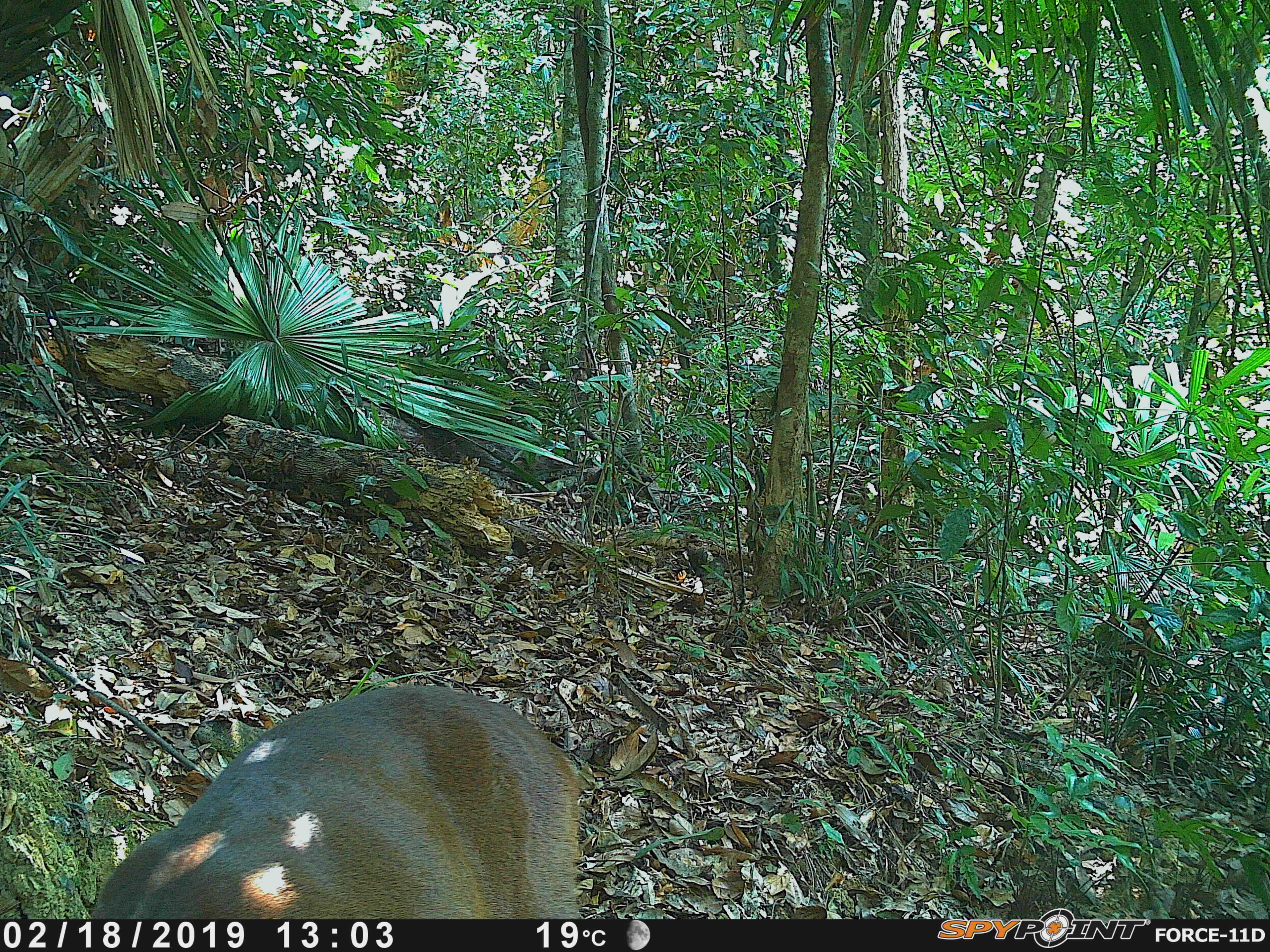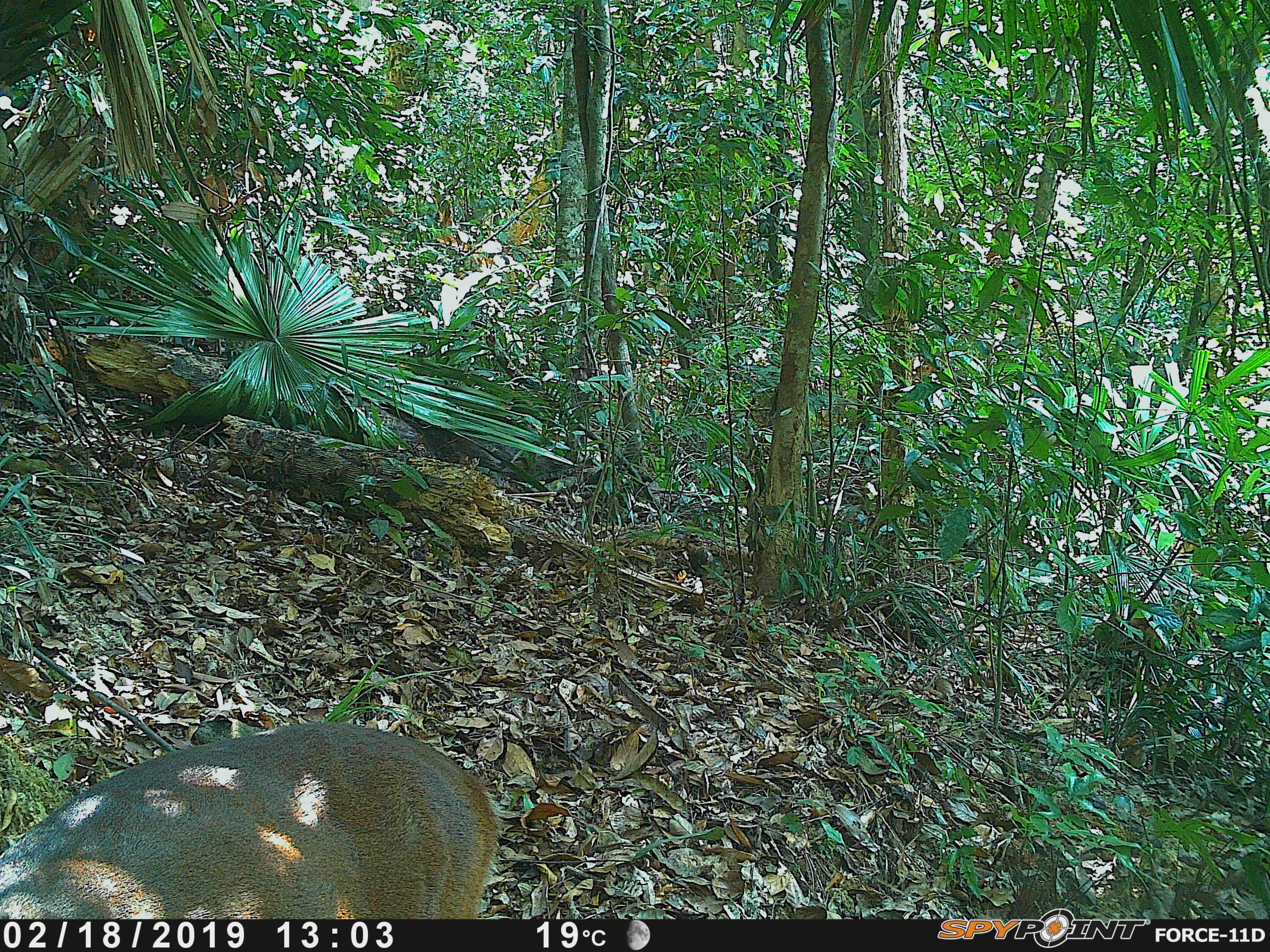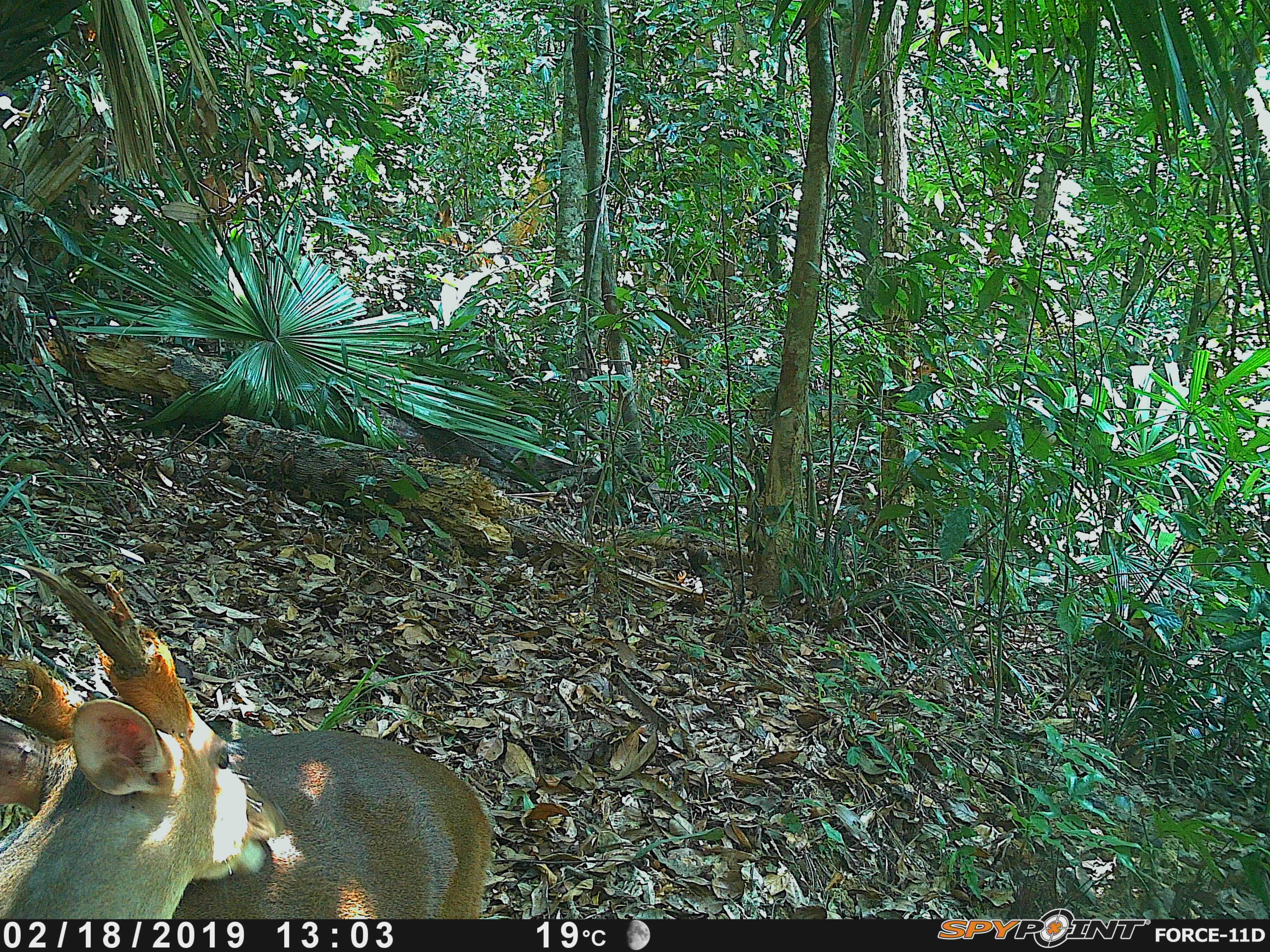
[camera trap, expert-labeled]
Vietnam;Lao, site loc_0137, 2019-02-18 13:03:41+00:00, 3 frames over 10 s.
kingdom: Animalia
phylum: Chordata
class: Mammalia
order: Artiodactyla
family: Cervidae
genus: Muntiacus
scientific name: Muntiacus vuquangensis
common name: large-antlered muntjac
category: large antlered muntjac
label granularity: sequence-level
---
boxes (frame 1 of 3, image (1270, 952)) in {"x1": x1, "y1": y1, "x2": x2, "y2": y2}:
large antlered muntjac: {"x1": 89, "y1": 685, "x2": 583, "y2": 919}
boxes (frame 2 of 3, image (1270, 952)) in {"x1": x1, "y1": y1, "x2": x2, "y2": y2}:
large antlered muntjac: {"x1": 0, "y1": 721, "x2": 497, "y2": 919}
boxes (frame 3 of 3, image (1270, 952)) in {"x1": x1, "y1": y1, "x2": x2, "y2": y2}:
large antlered muntjac: {"x1": 0, "y1": 565, "x2": 288, "y2": 918}; {"x1": 171, "y1": 727, "x2": 494, "y2": 919}